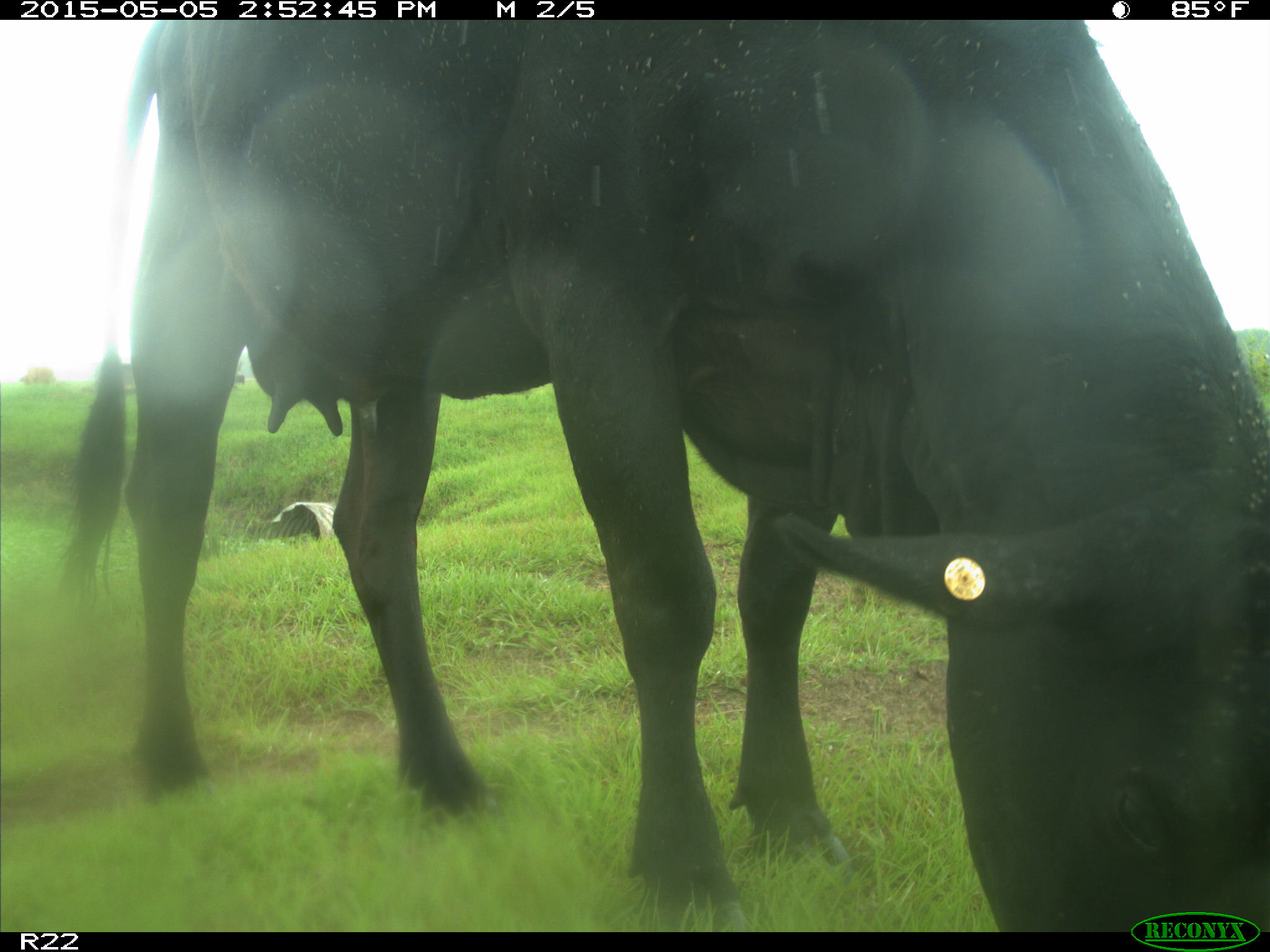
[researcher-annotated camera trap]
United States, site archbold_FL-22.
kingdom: Animalia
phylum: Chordata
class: Mammalia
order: Artiodactyla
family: Bovidae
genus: Bos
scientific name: Bos taurus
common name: domestic cow